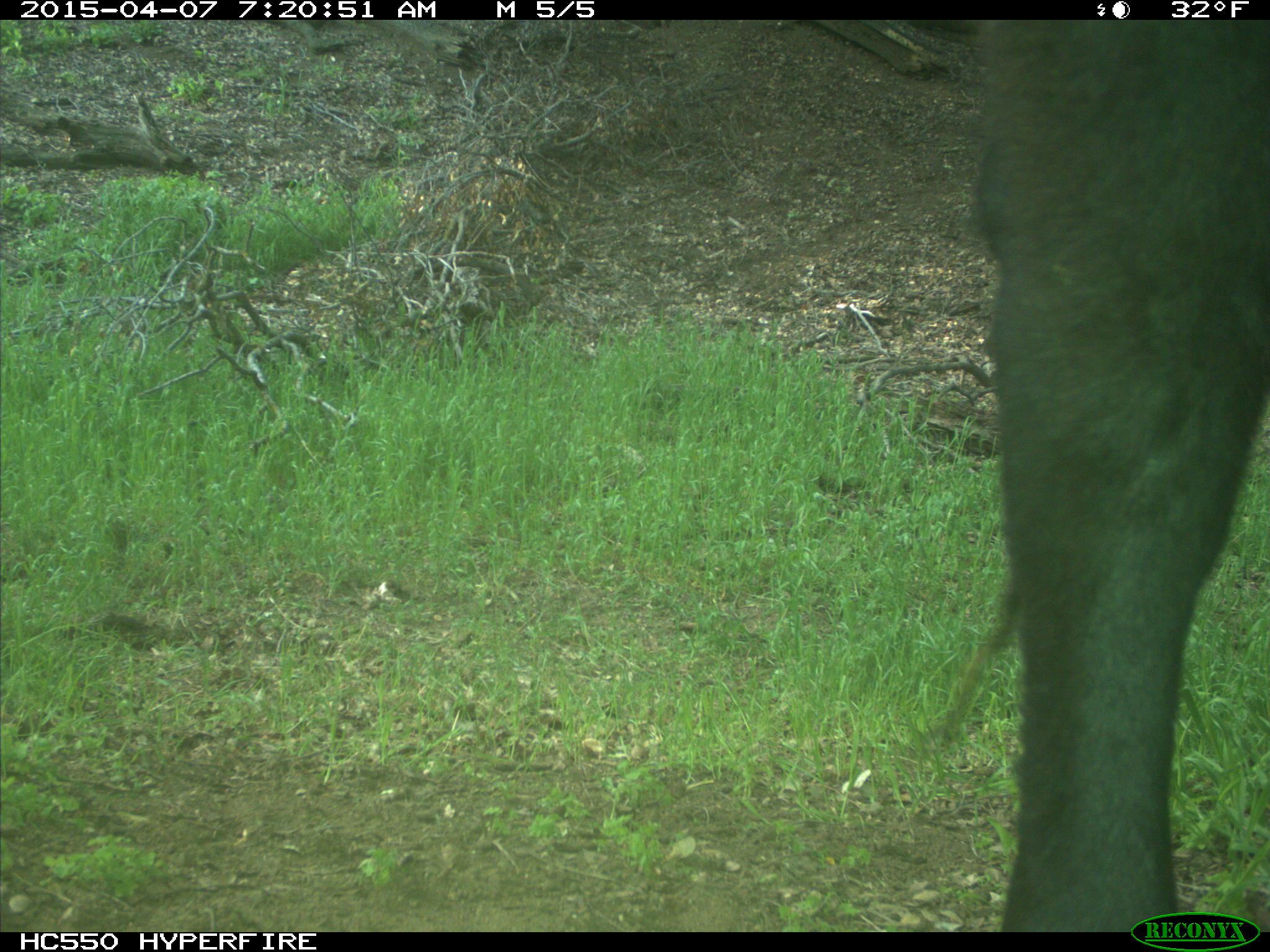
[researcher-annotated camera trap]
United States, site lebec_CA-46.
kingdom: Animalia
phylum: Chordata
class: Mammalia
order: Artiodactyla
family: Bovidae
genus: Bos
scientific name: Bos taurus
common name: domestic cow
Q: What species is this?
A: Bos taurus (domestic cow).